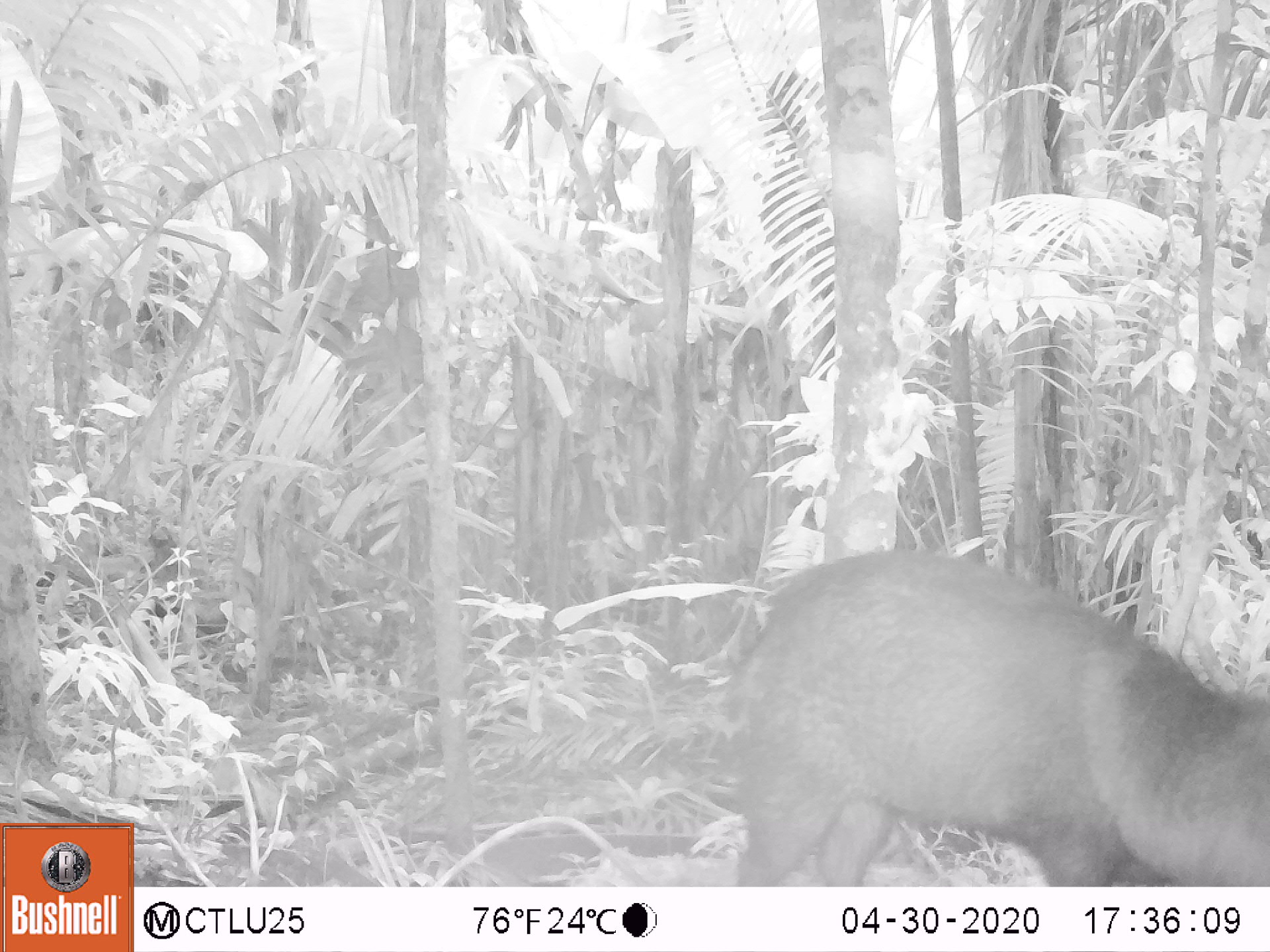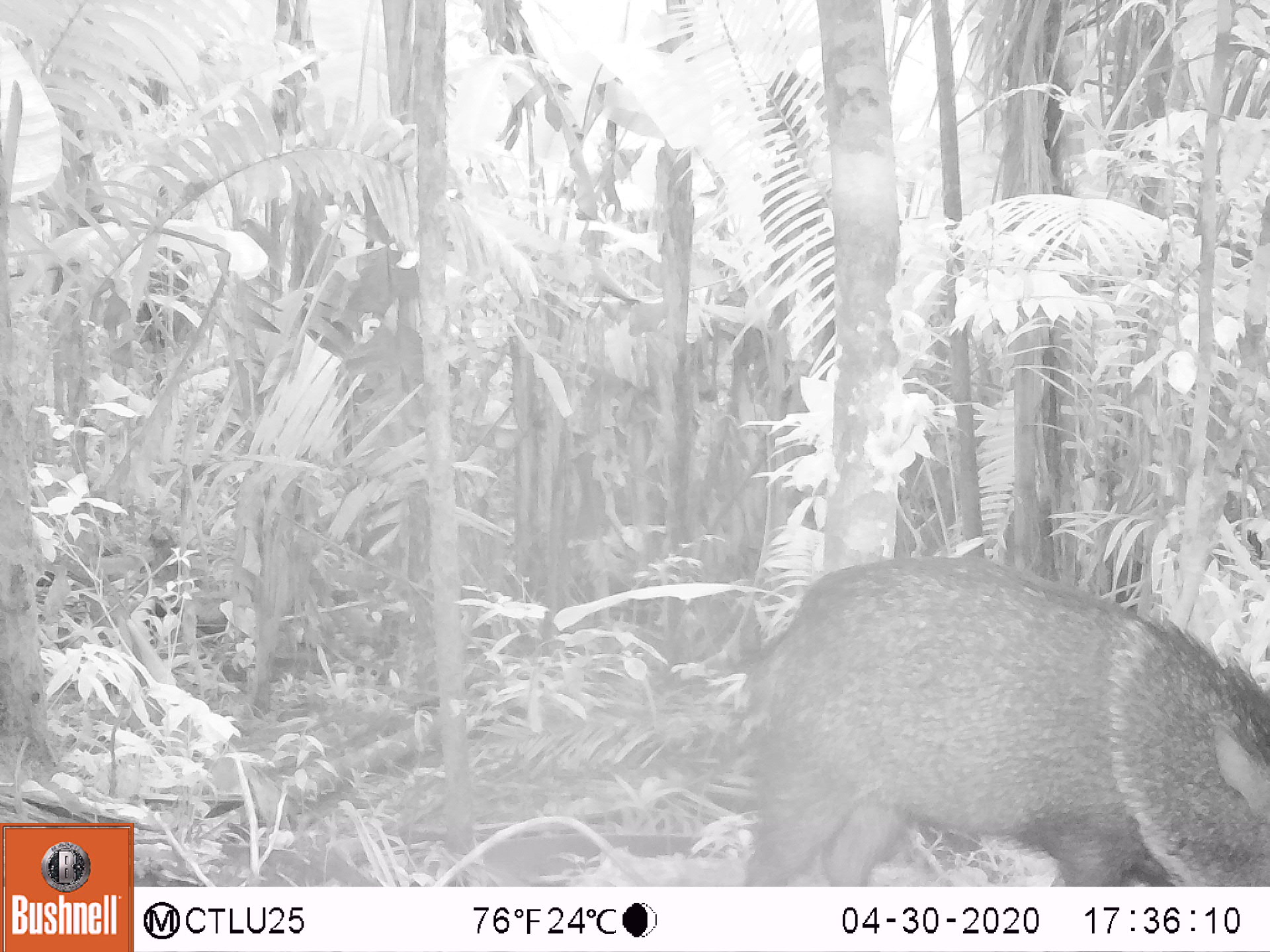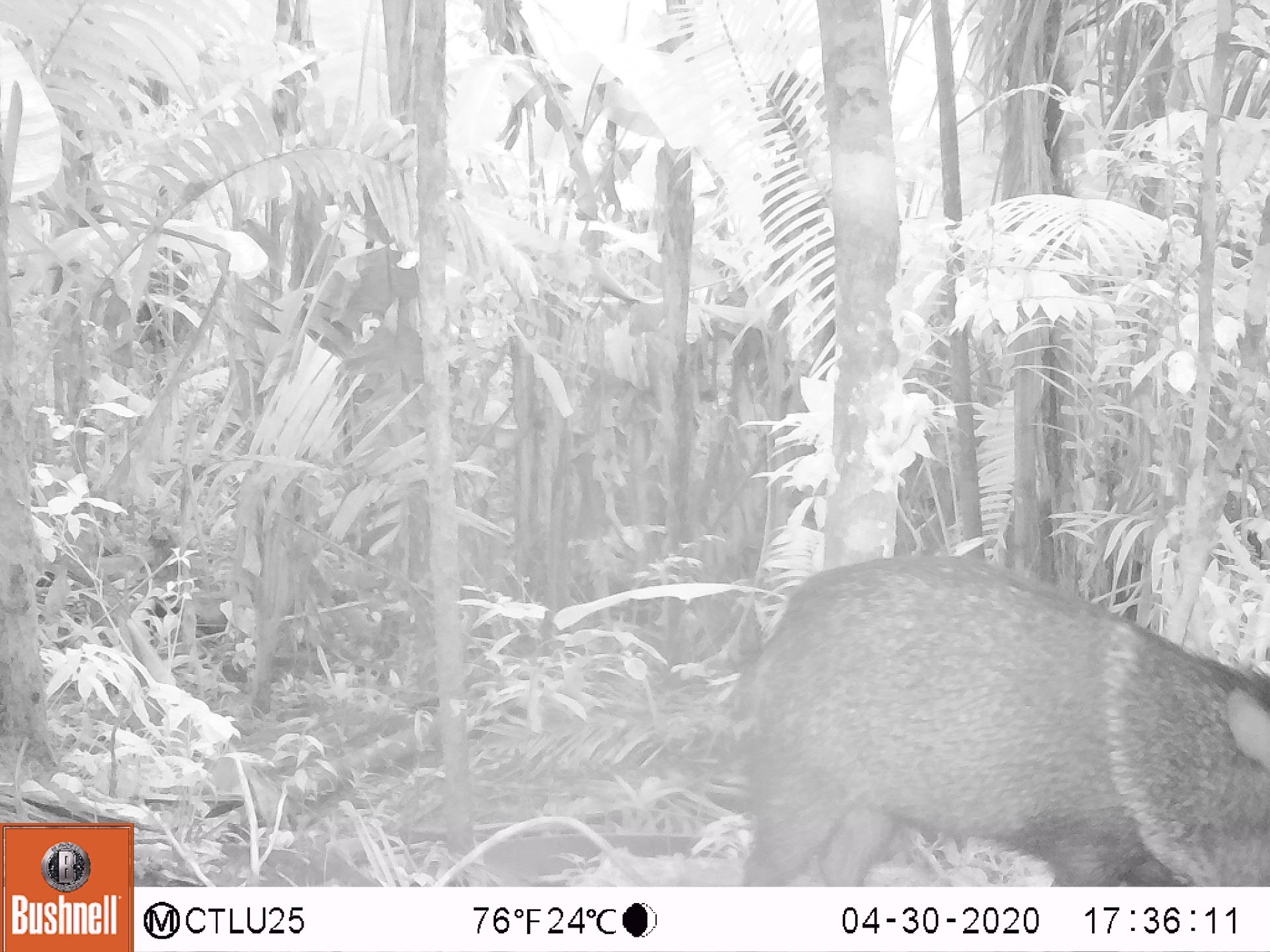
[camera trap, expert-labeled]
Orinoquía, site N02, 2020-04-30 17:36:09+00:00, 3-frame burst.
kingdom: Animalia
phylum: Chordata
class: Mammalia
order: Artiodactyla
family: Tayassuidae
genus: Pecari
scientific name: Pecari tajacu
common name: collared peccary